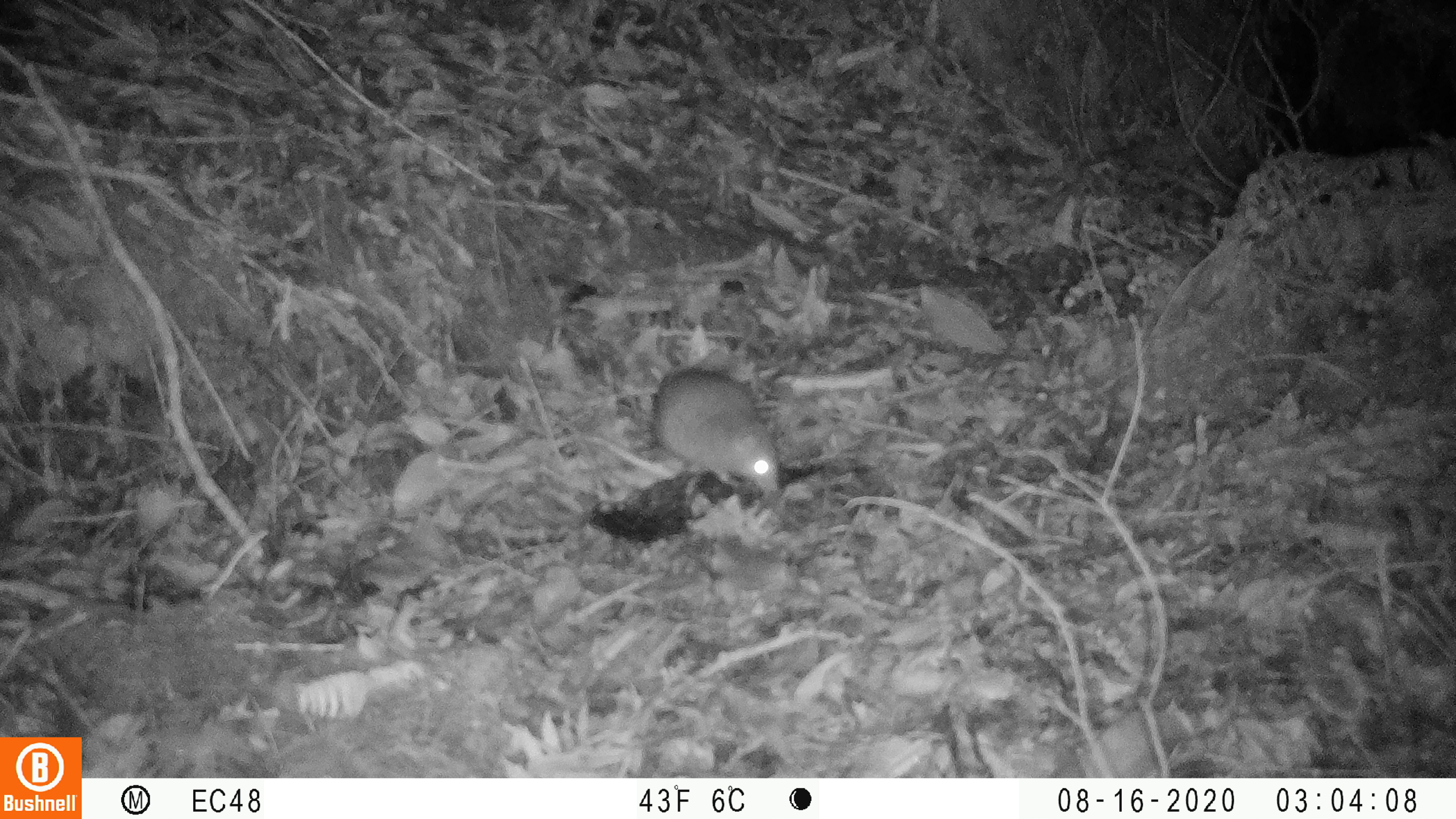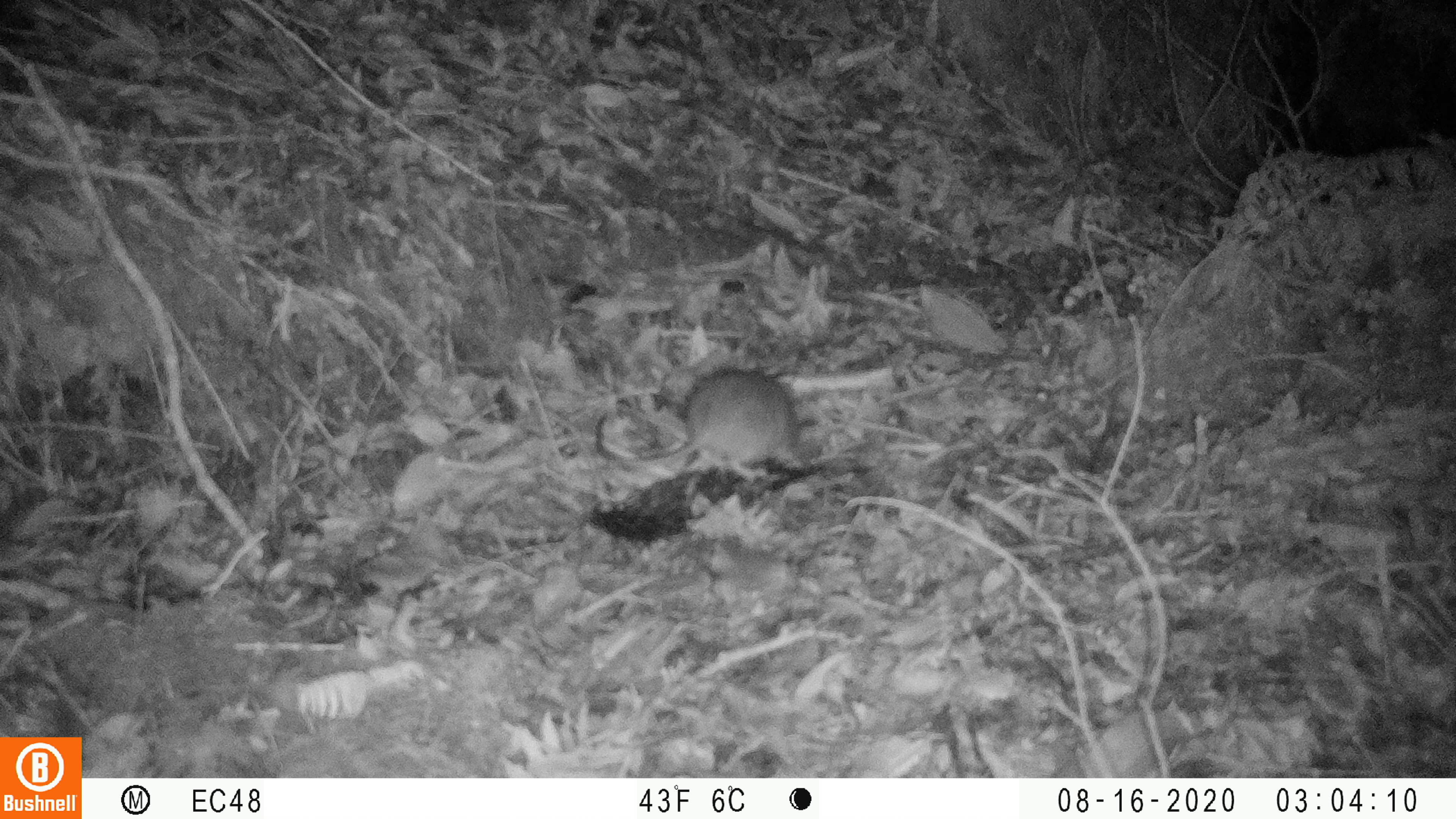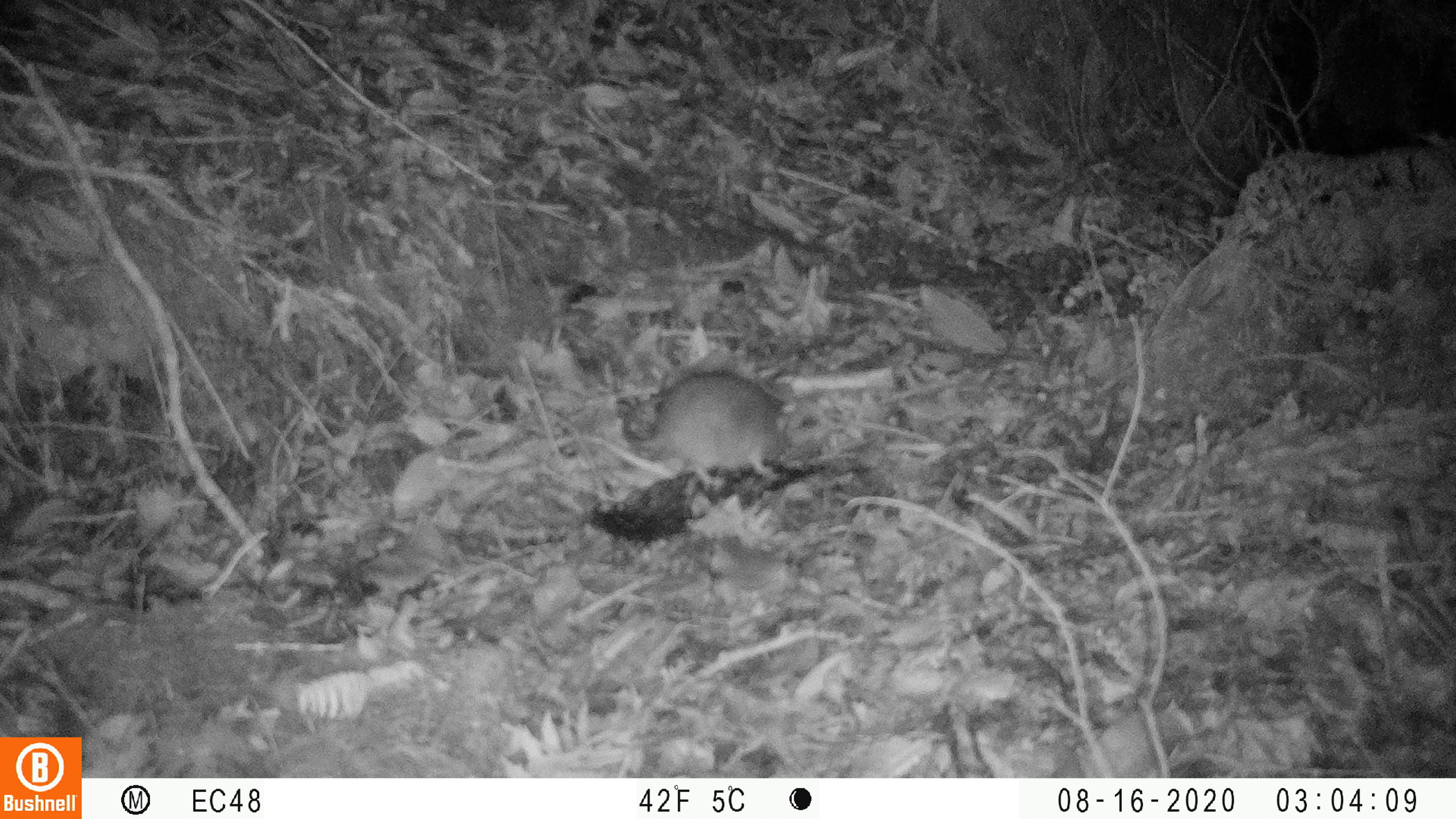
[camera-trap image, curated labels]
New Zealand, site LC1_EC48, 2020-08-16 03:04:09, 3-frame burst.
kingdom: Animalia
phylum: Chordata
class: Mammalia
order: Rodentia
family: Muridae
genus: Rattus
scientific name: Rattus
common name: rat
Rat (Rattus).